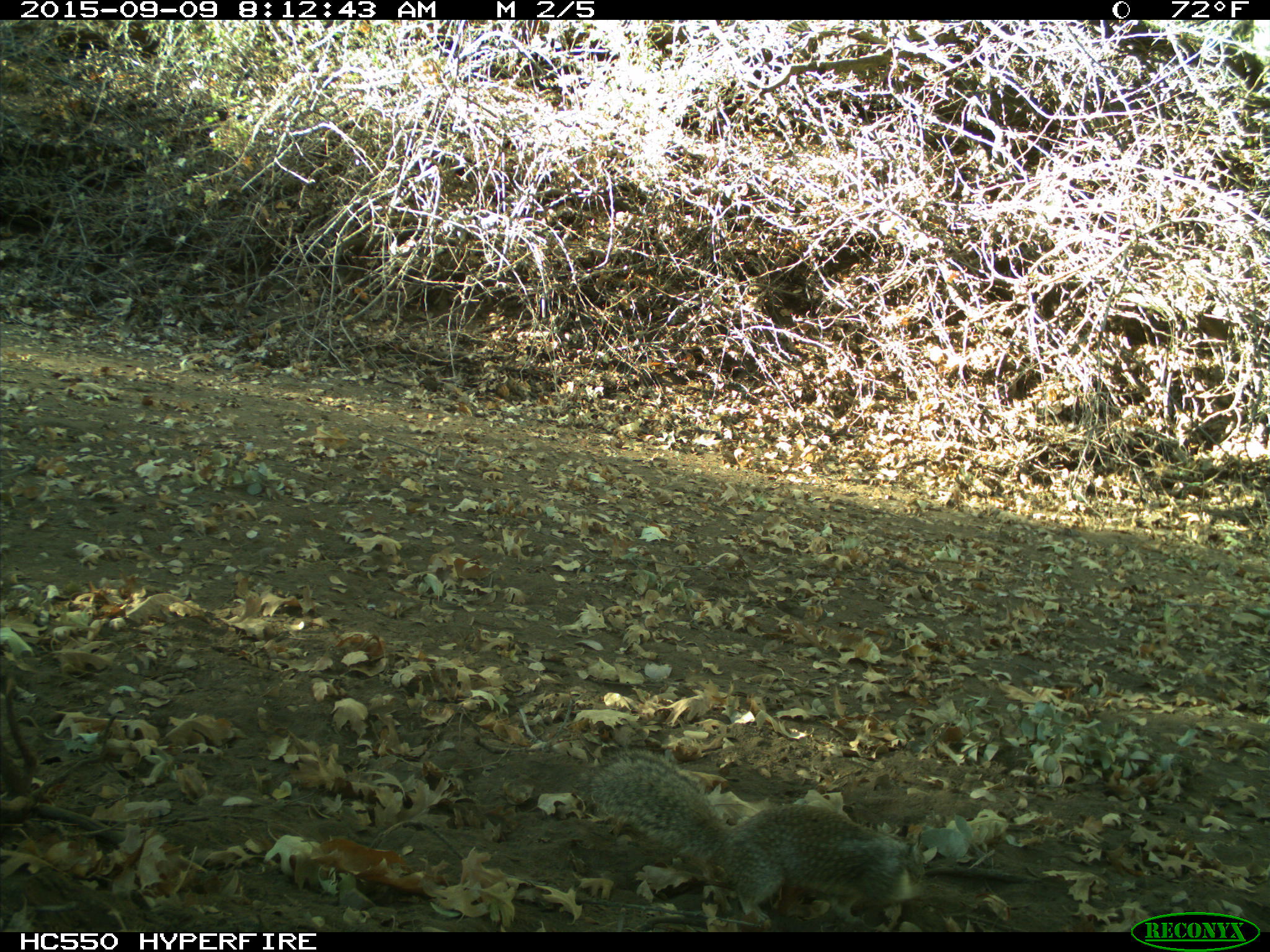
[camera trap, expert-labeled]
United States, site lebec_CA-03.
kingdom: Animalia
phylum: Chordata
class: Mammalia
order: Rodentia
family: Sciuridae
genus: Otospermophilus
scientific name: Otospermophilus beecheyi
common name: california ground squirrel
Otospermophilus beecheyi (california ground squirrel).